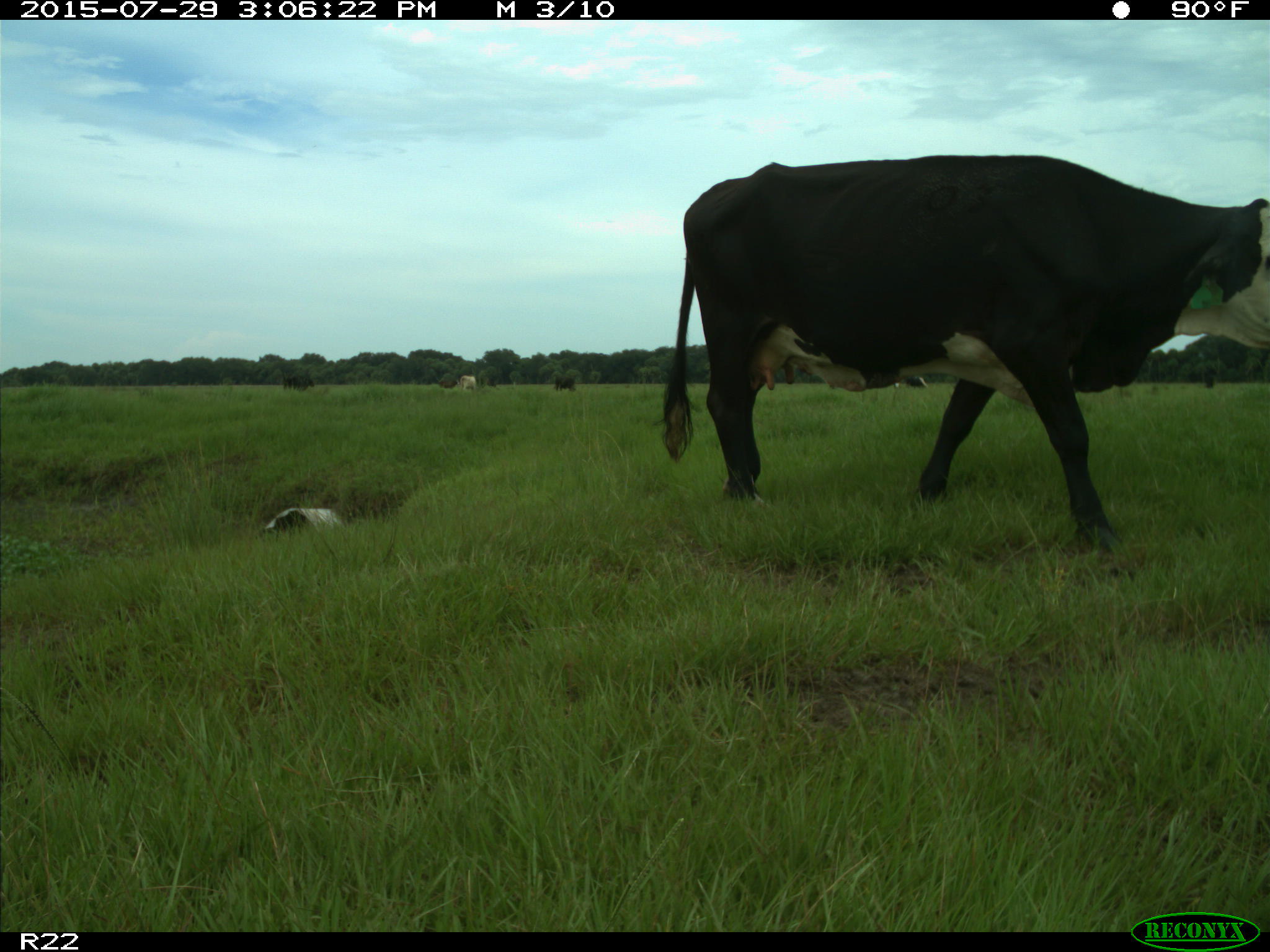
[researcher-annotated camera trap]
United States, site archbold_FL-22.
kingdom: Animalia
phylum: Chordata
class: Mammalia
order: Artiodactyla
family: Bovidae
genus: Bos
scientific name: Bos taurus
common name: domestic cow